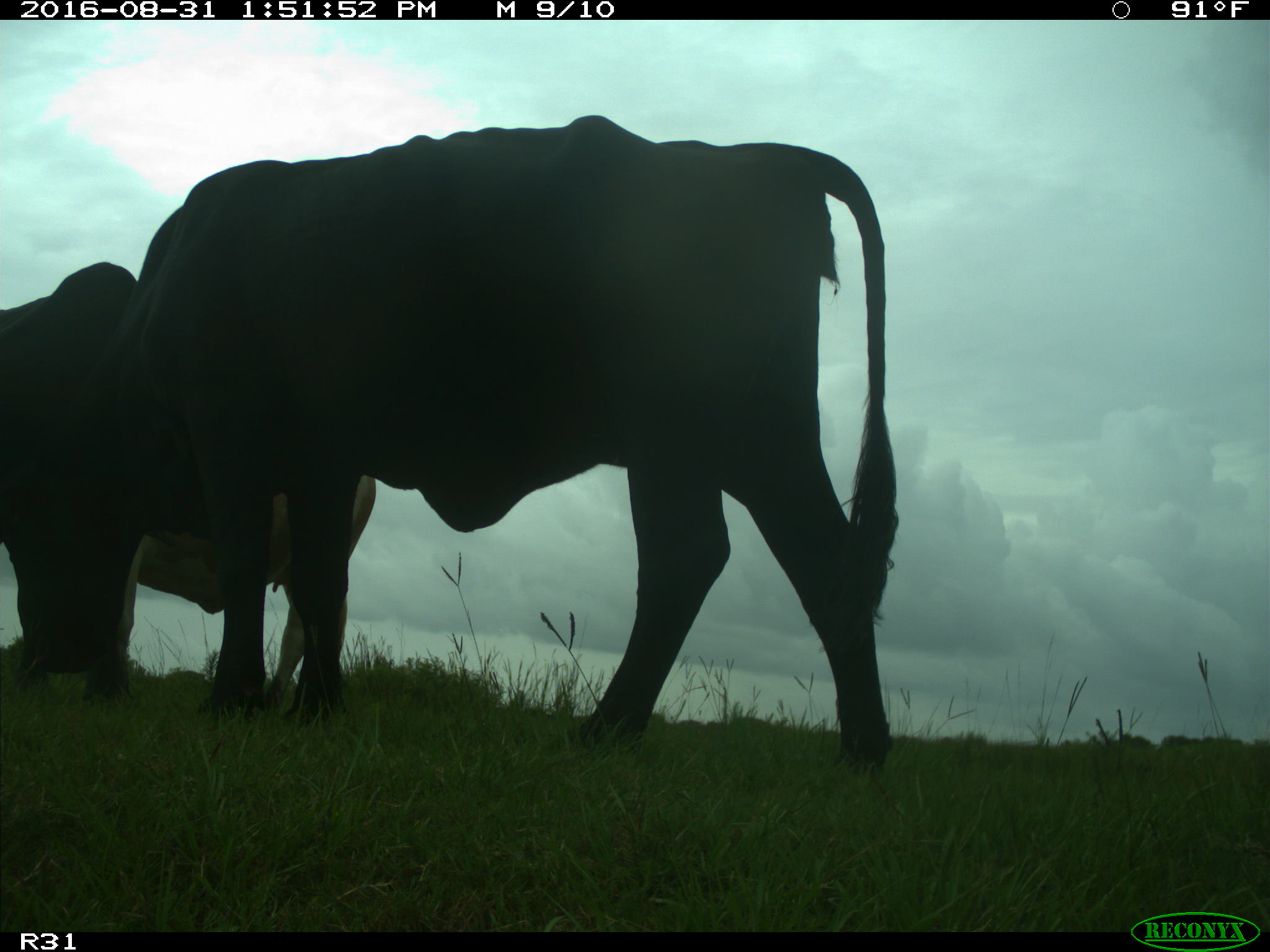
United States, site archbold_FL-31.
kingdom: Animalia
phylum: Chordata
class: Mammalia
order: Artiodactyla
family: Bovidae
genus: Bos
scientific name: Bos taurus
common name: domestic cow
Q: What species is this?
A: Bos taurus (domestic cow).